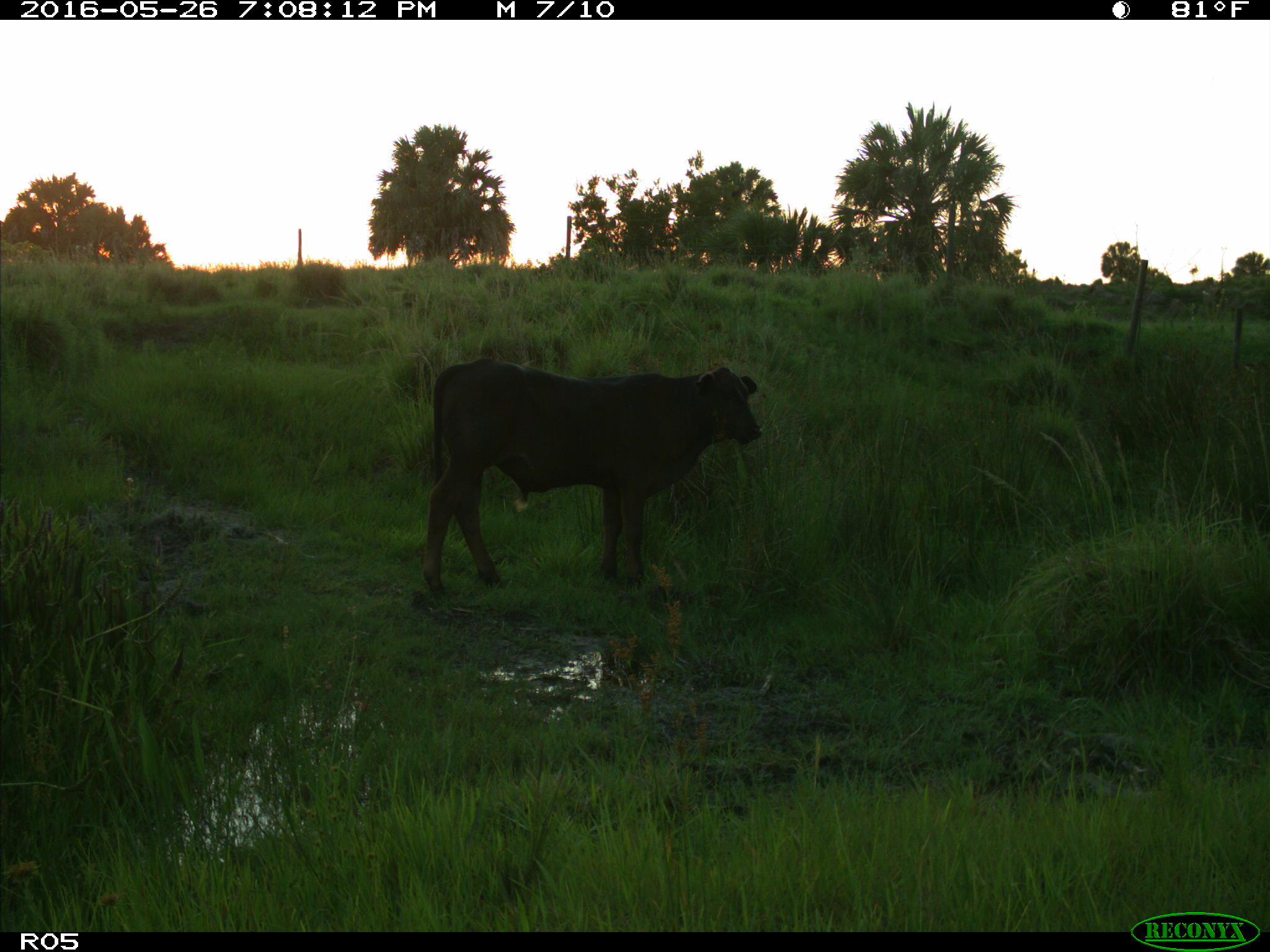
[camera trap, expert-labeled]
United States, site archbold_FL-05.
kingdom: Animalia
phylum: Chordata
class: Mammalia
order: Artiodactyla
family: Bovidae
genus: Bos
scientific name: Bos taurus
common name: domestic cow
Bos taurus (domestic cow).